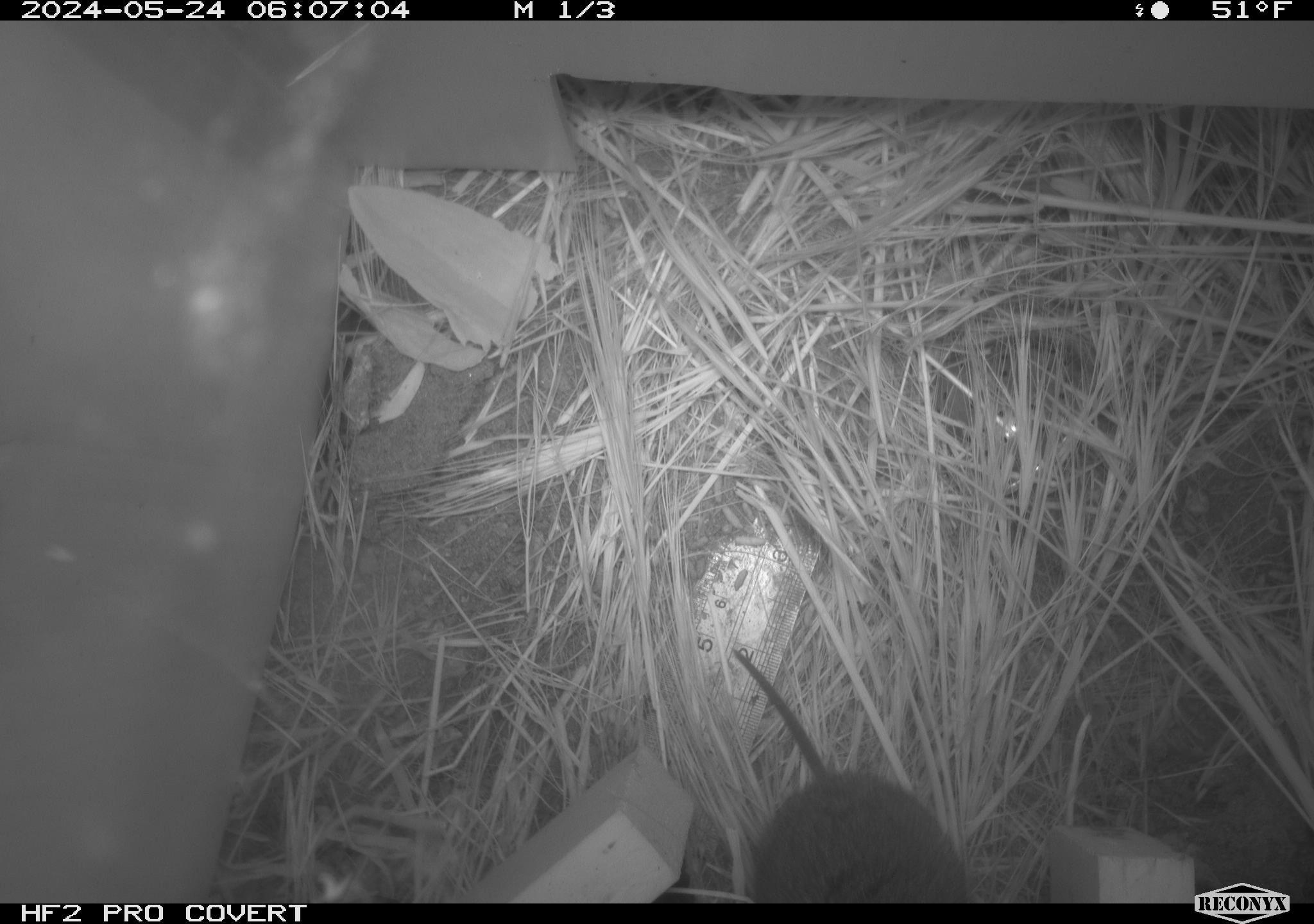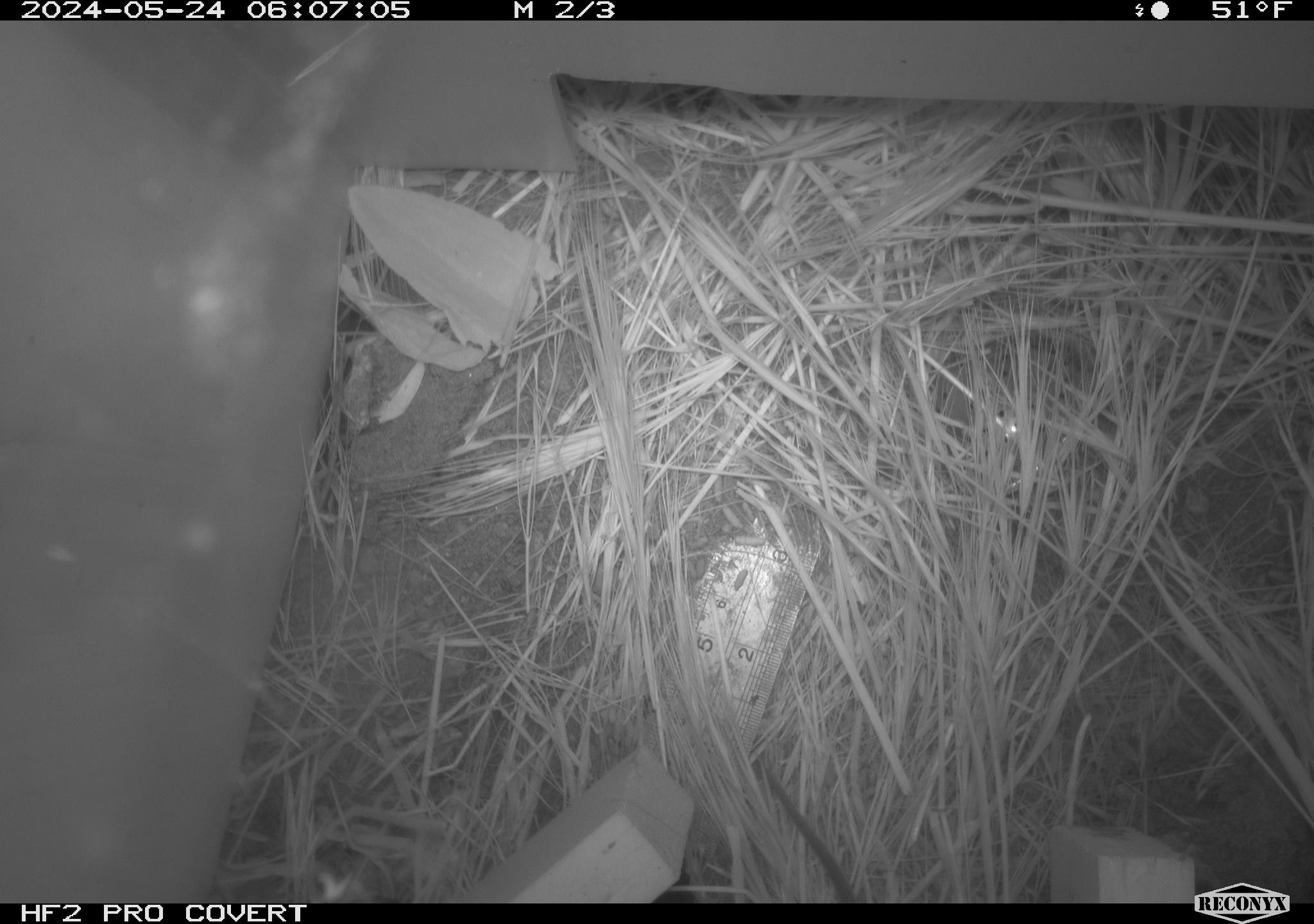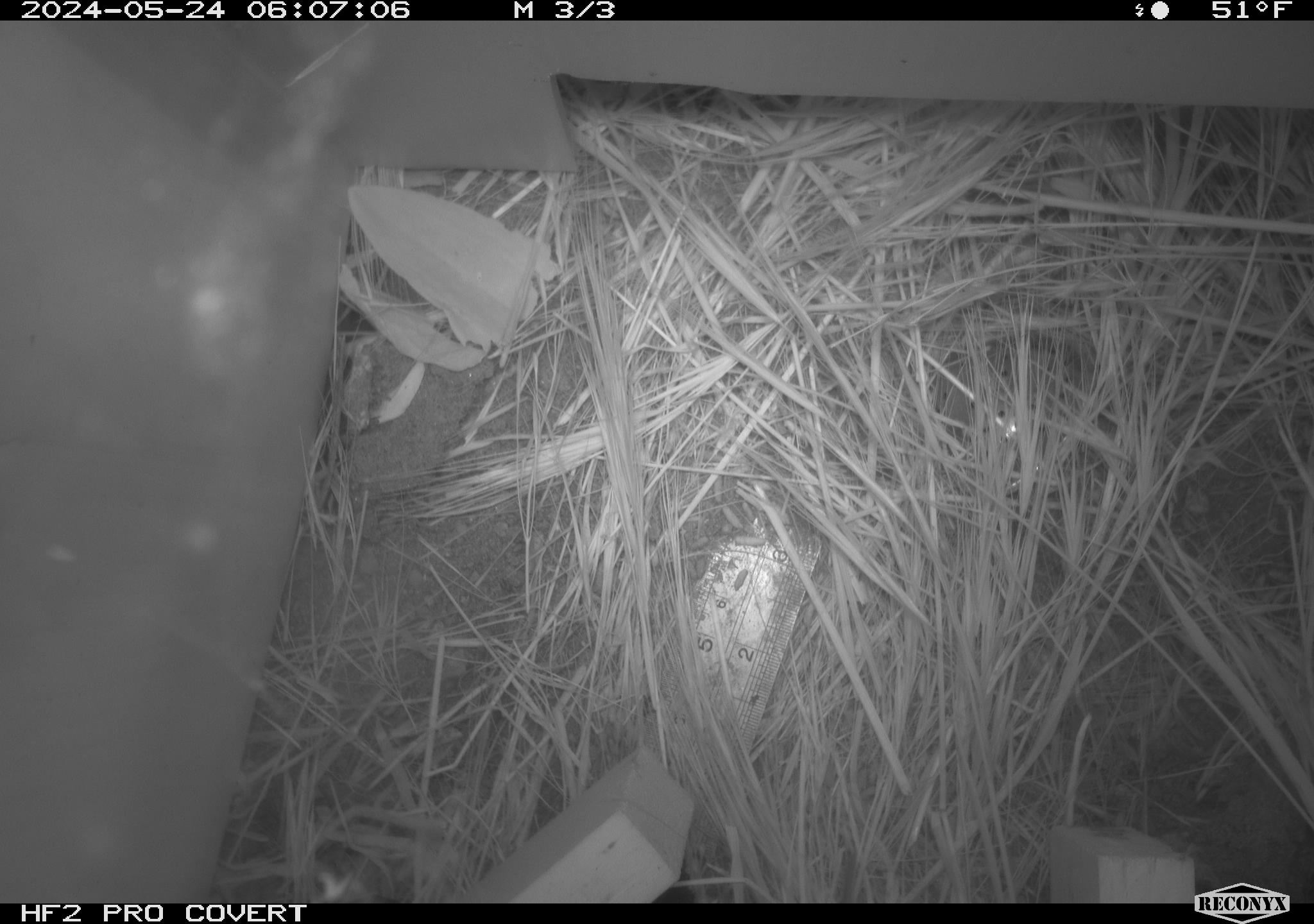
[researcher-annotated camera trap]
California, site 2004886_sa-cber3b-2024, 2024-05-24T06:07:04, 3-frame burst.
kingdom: Animalia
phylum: Chordata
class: Mammalia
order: Rodentia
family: Cricetidae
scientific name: Arvicolinae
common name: voles, lemmings, and muskrats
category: arvicolinae subfamily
Arvicolinae subfamily (voles, lemmings, and muskrats) (Arvicolinae).